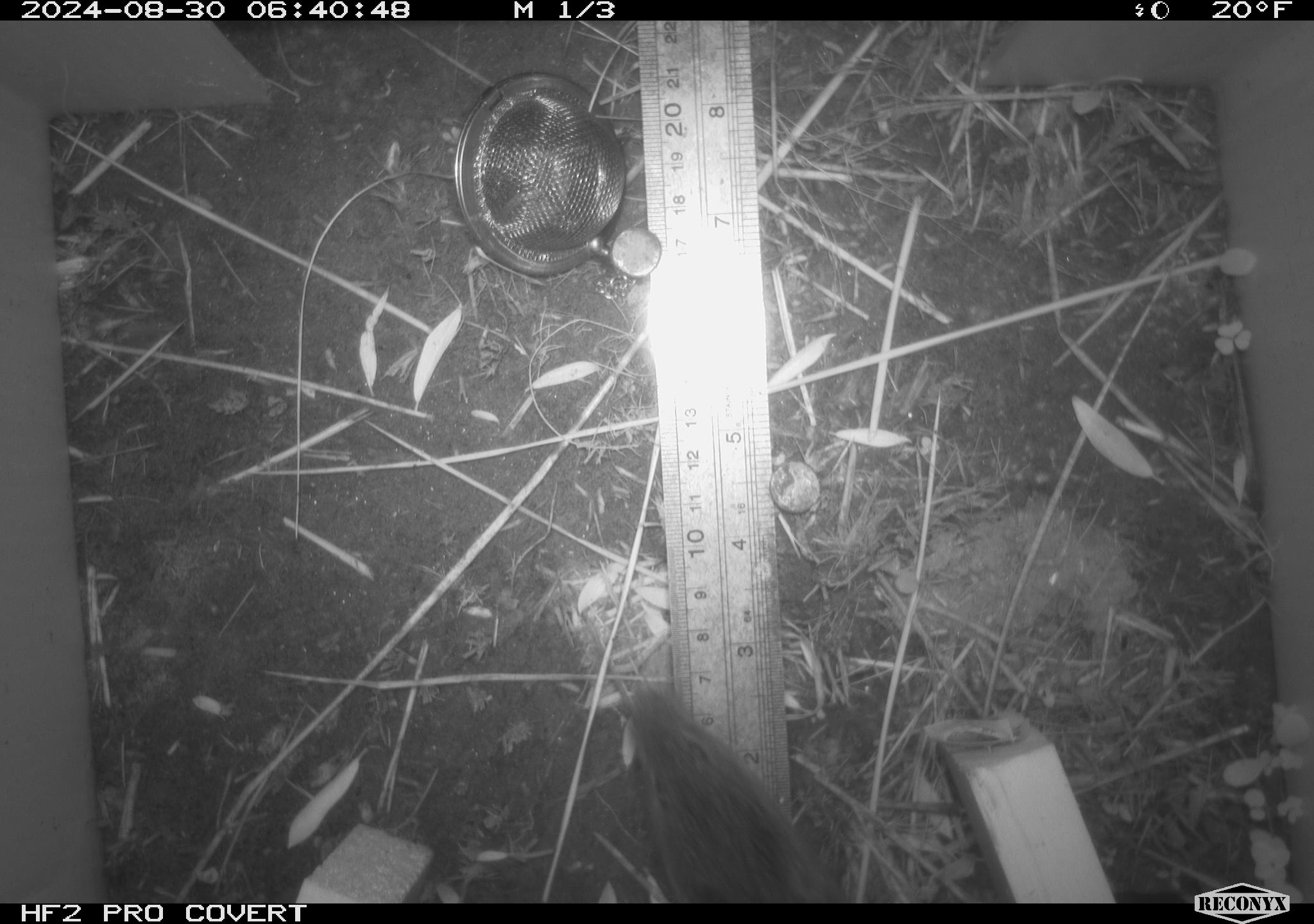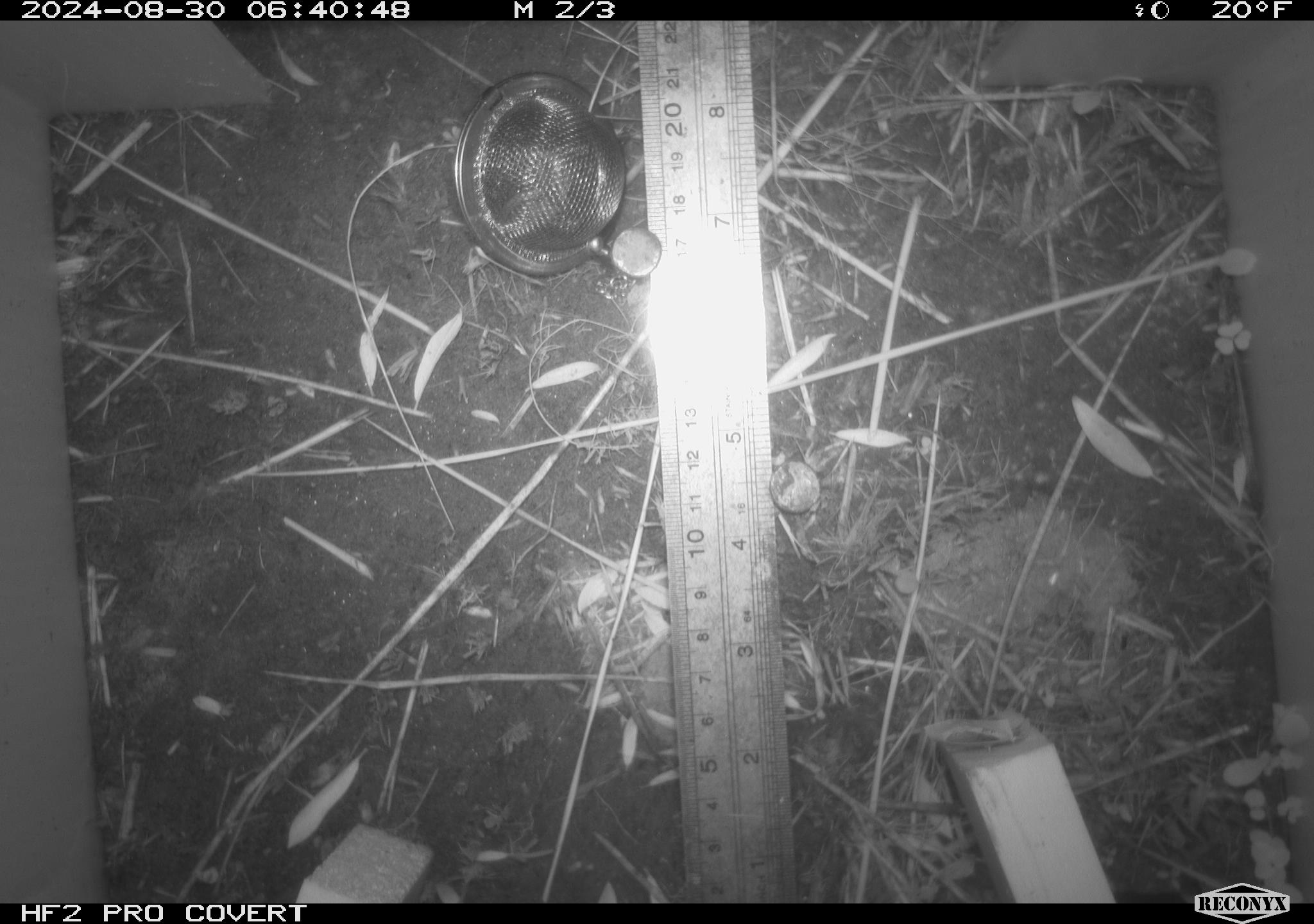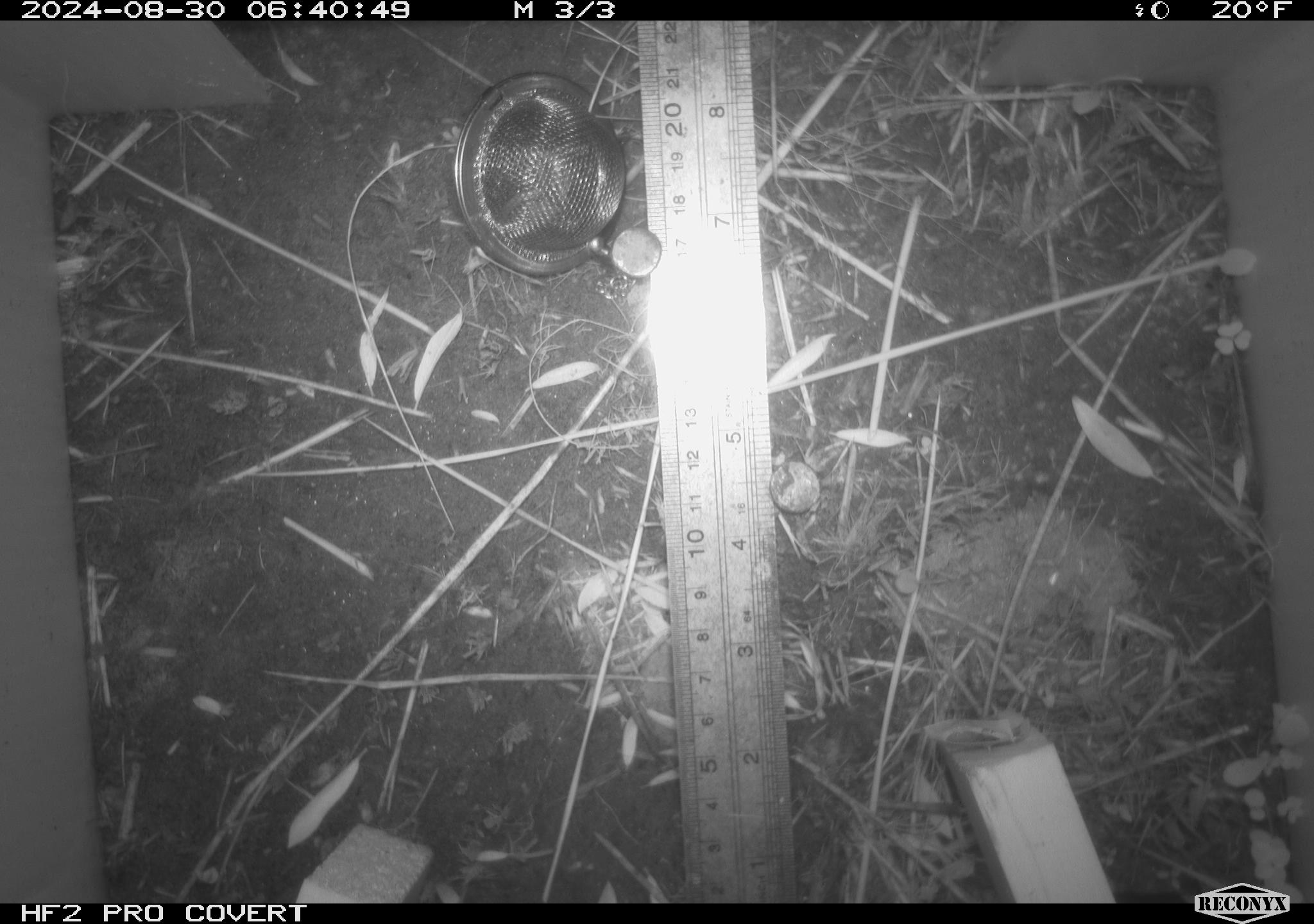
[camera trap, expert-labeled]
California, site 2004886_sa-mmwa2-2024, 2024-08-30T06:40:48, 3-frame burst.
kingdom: Animalia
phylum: Chordata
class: Mammalia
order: Rodentia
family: Cricetidae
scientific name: Arvicolinae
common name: voles, lemmings, and muskrats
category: arvicolinae subfamily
Arvicolinae subfamily (voles, lemmings, and muskrats) (Arvicolinae).